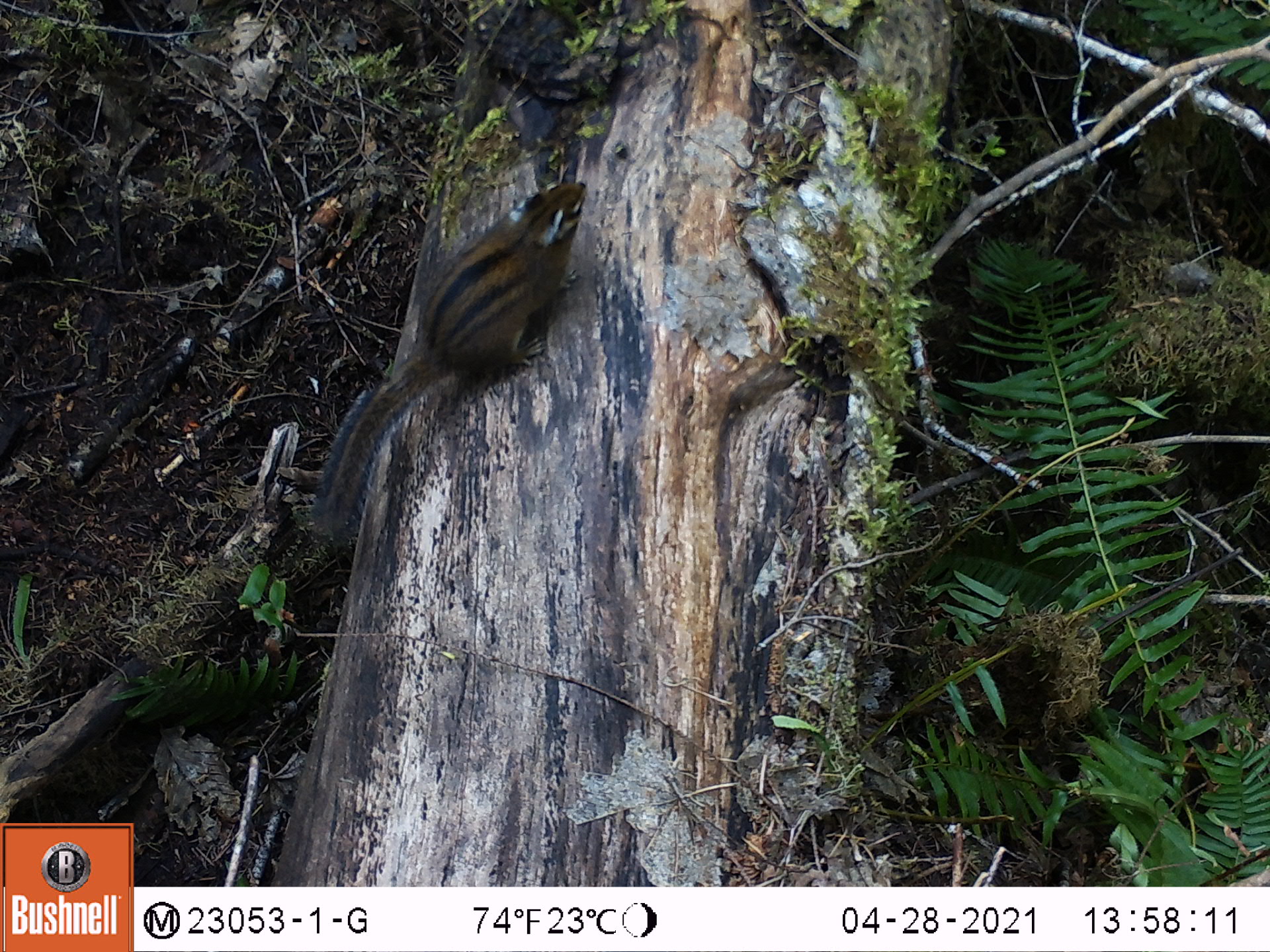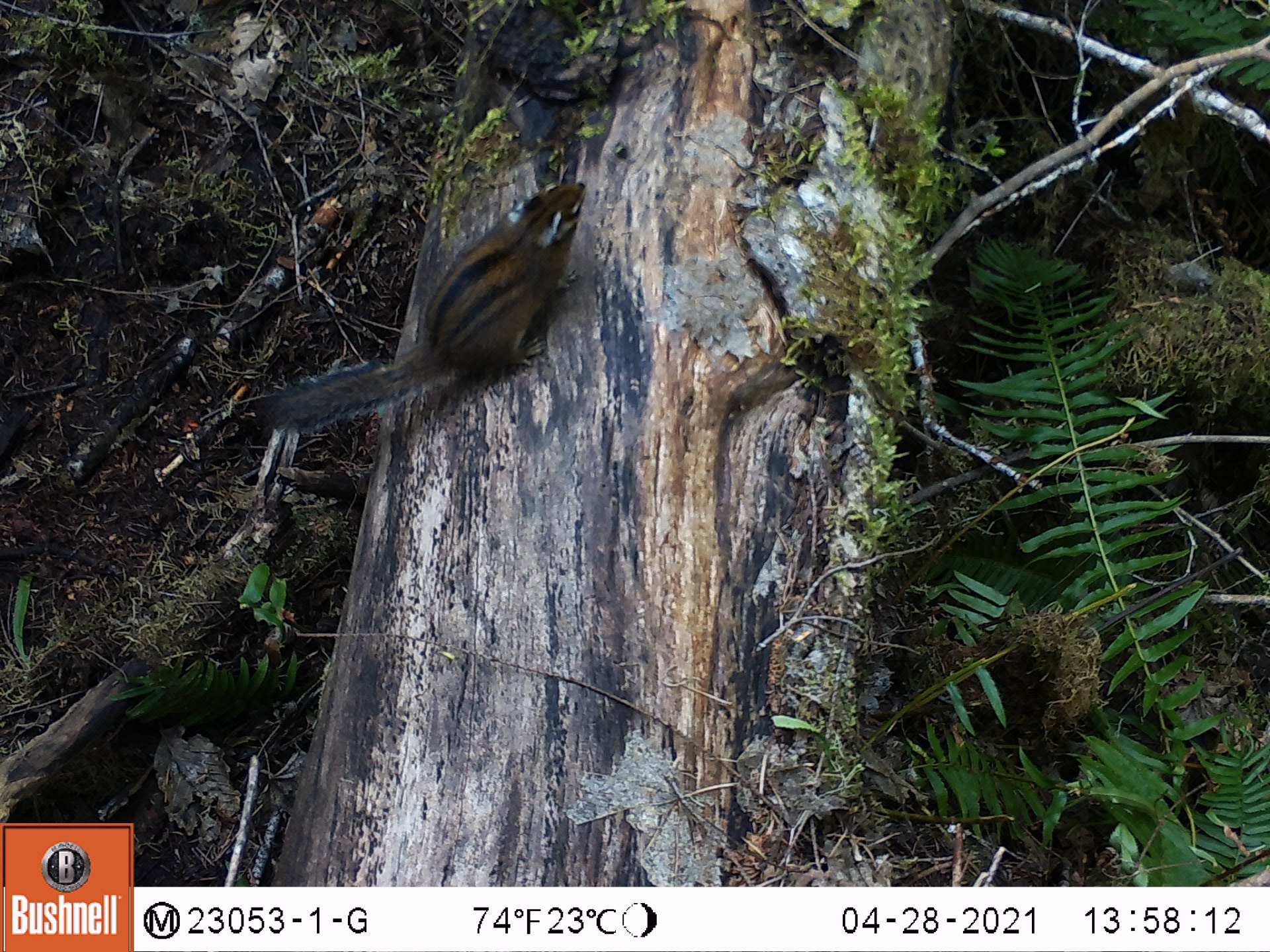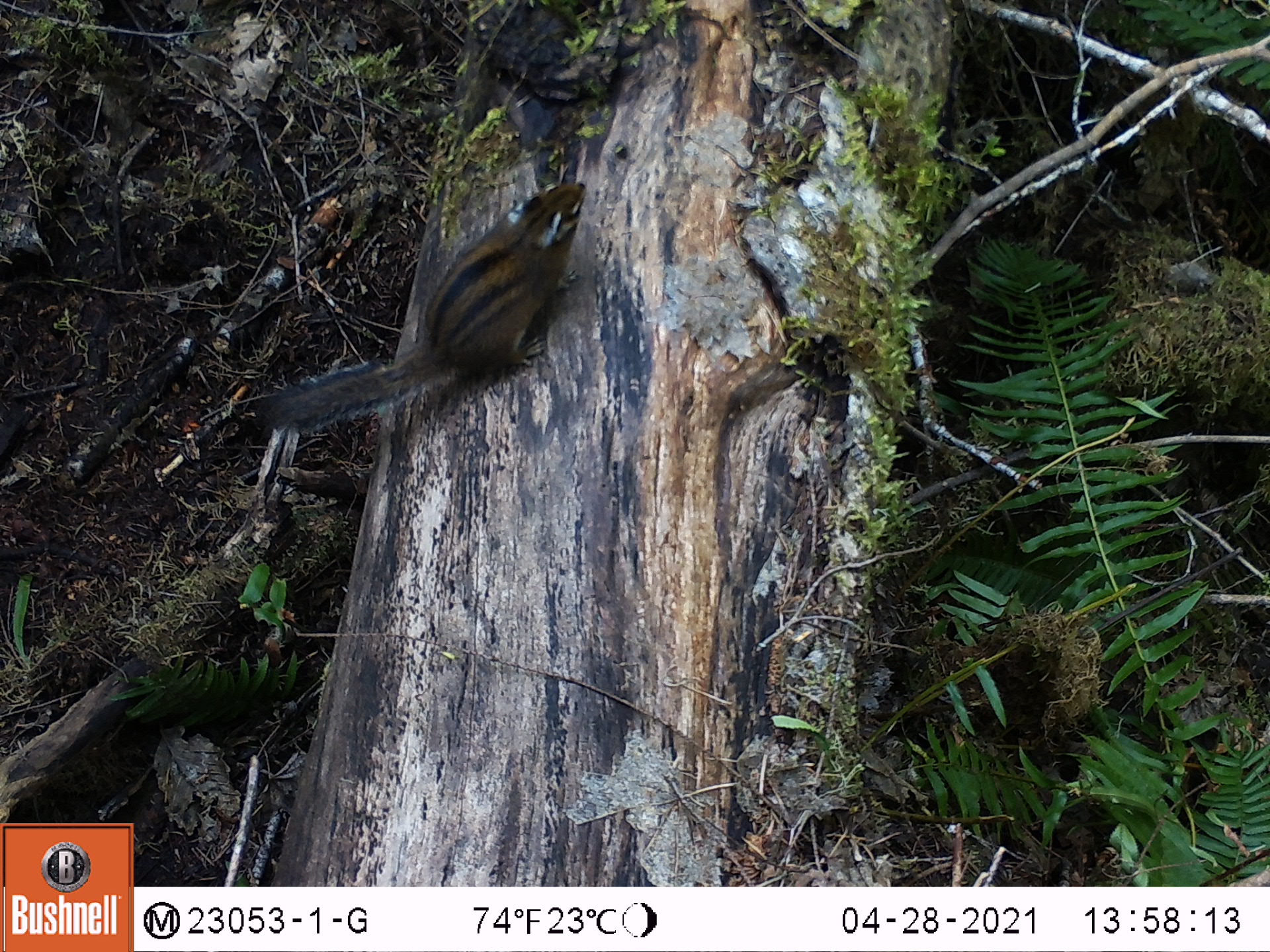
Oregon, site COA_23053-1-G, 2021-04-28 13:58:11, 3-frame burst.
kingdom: Animalia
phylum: Chordata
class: Mammalia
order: Rodentia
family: Sciuridae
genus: Neotamias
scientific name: Neotamias townsendii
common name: townsend's chipmunk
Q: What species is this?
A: Townsend's chipmunk (Neotamias townsendii).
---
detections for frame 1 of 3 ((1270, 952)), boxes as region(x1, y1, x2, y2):
townsend's chipmunk: region(304, 174, 595, 554)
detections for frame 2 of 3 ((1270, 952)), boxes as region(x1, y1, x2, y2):
townsend's chipmunk: region(256, 169, 598, 442)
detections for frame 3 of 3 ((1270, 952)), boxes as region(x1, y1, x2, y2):
townsend's chipmunk: region(257, 175, 593, 439)